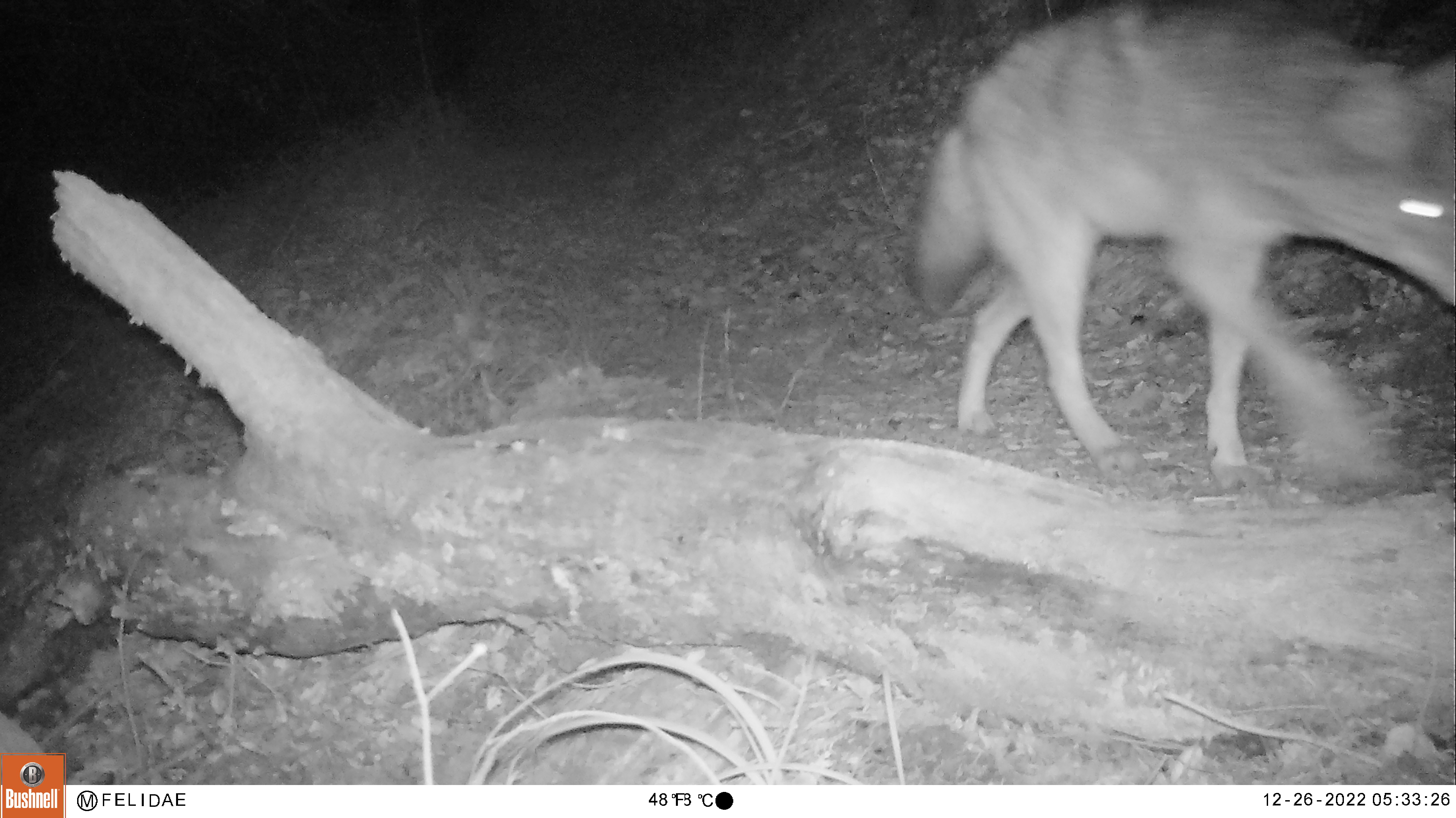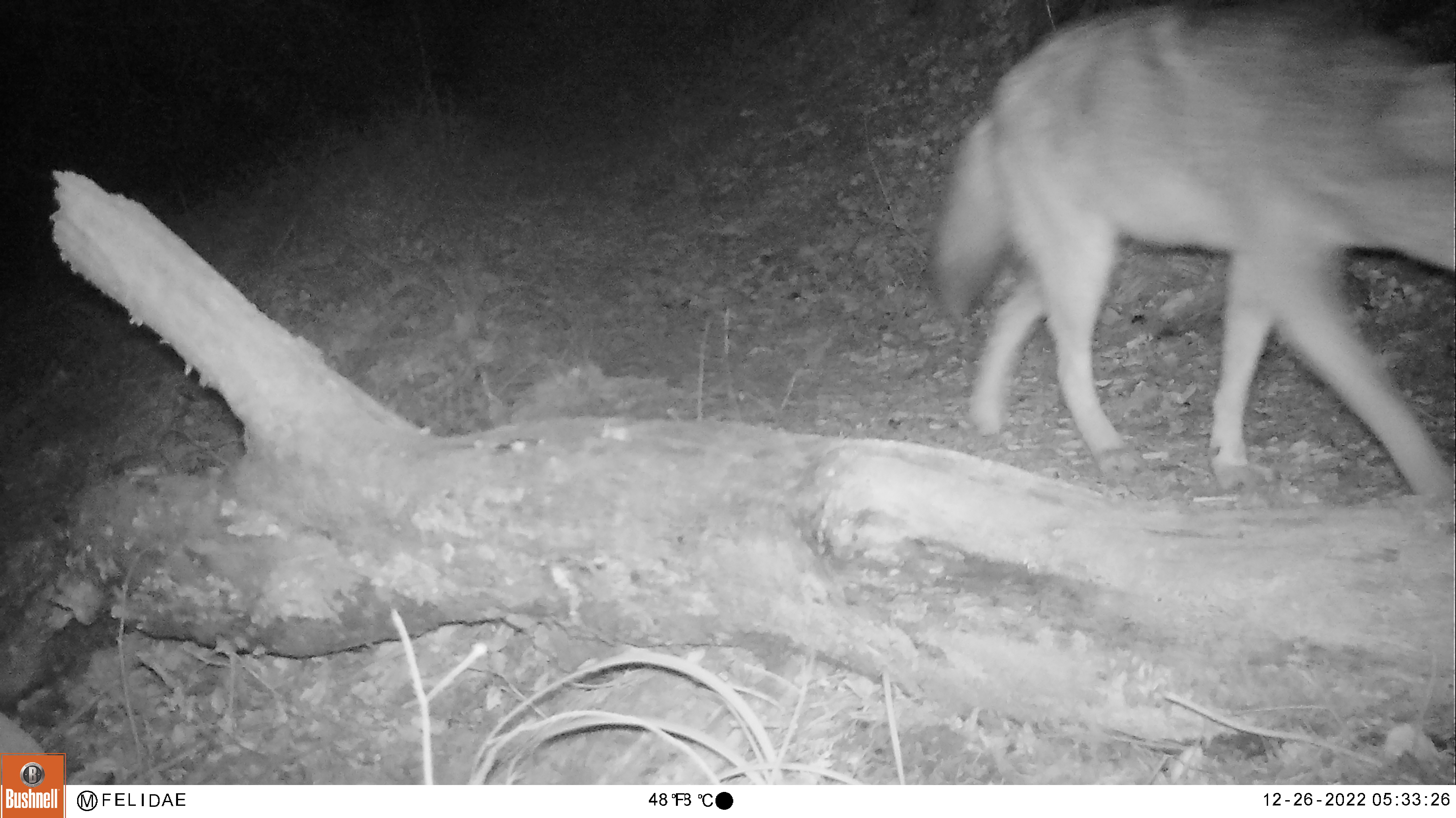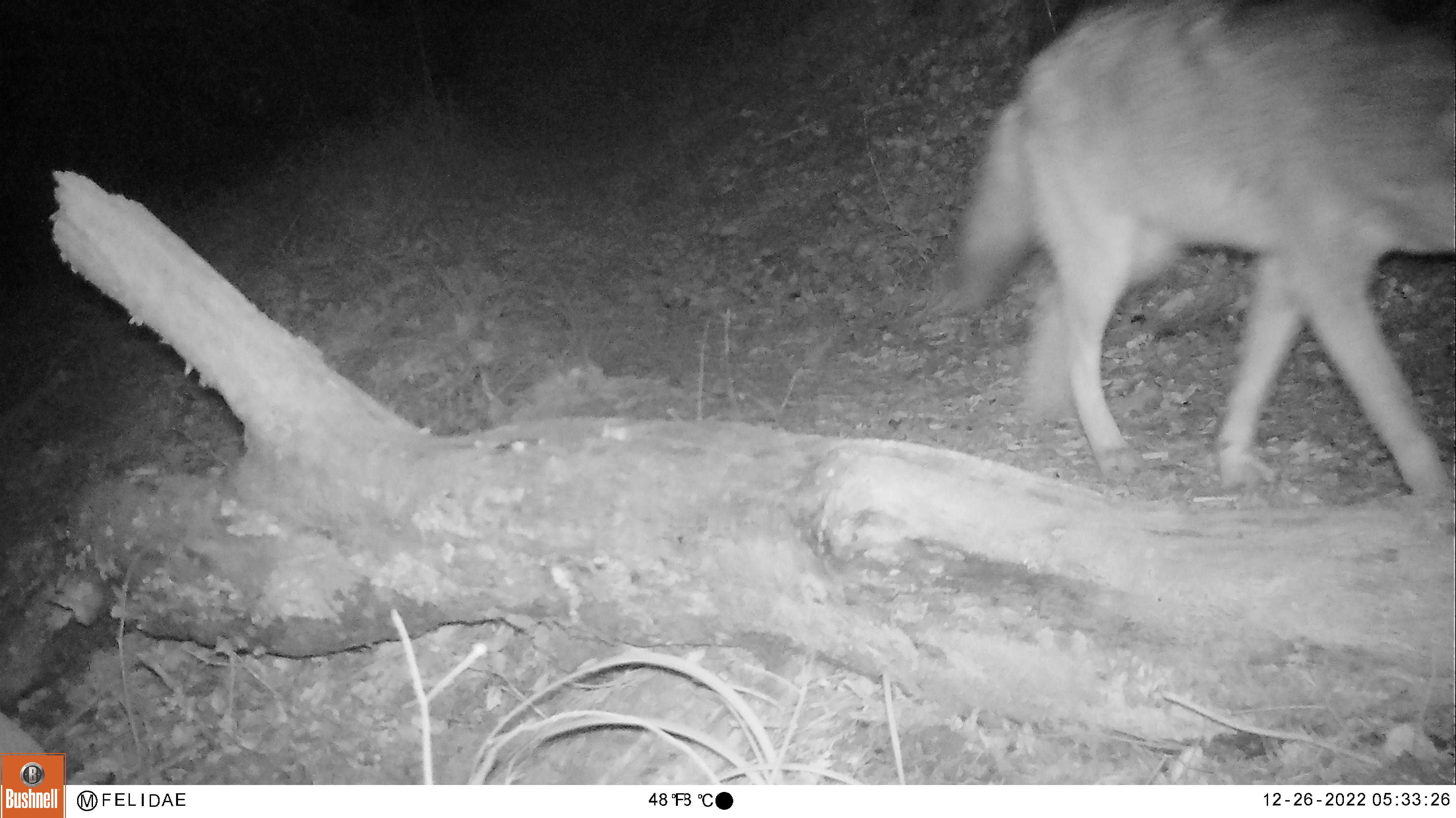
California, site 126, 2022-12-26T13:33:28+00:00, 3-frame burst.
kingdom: Animalia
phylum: Chordata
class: Mammalia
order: Carnivora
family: Canidae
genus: Canis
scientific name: Canis latrans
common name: coyote